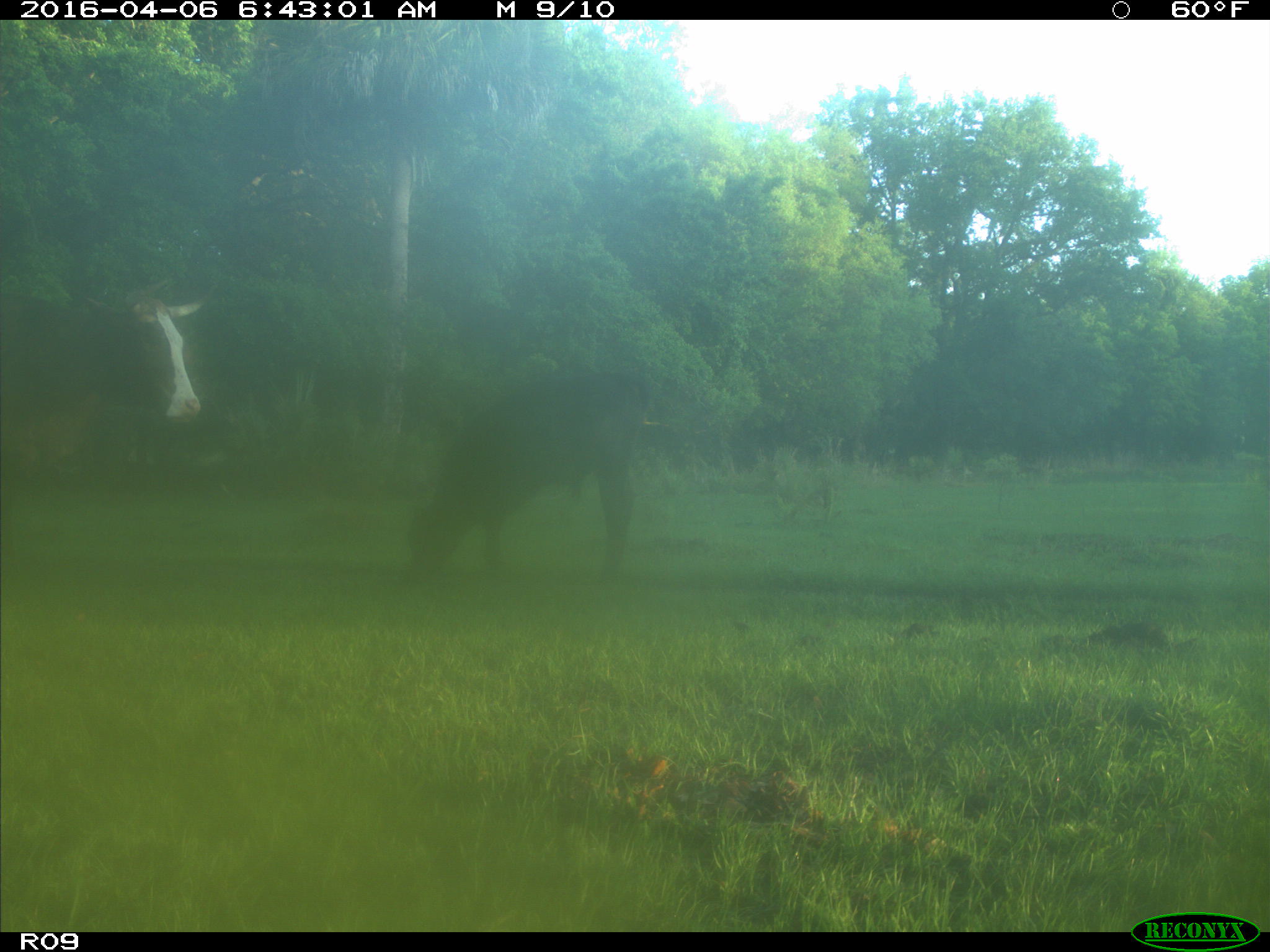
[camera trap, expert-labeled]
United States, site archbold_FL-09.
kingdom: Animalia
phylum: Chordata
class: Mammalia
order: Artiodactyla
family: Bovidae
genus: Bos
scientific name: Bos taurus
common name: domestic cow